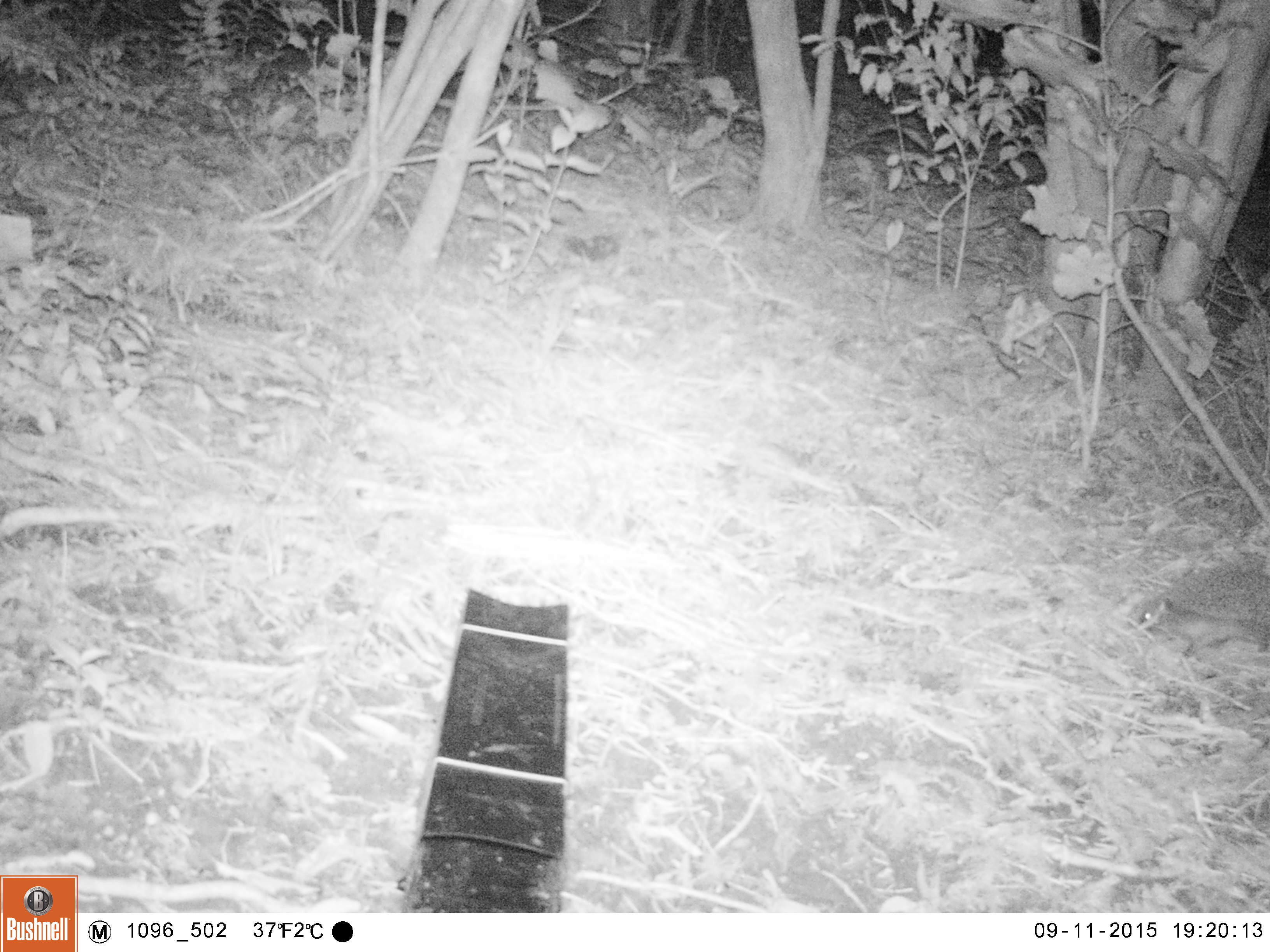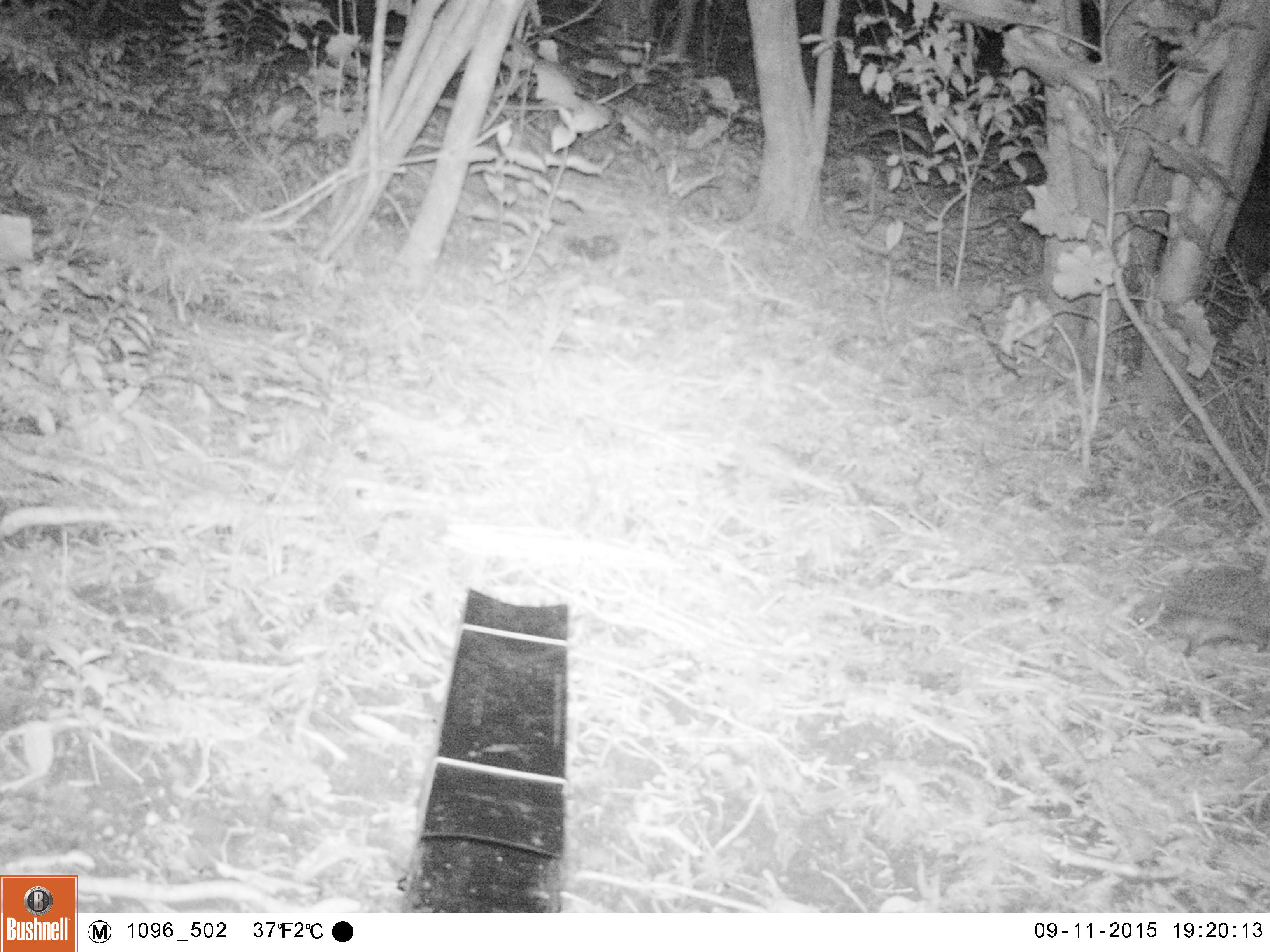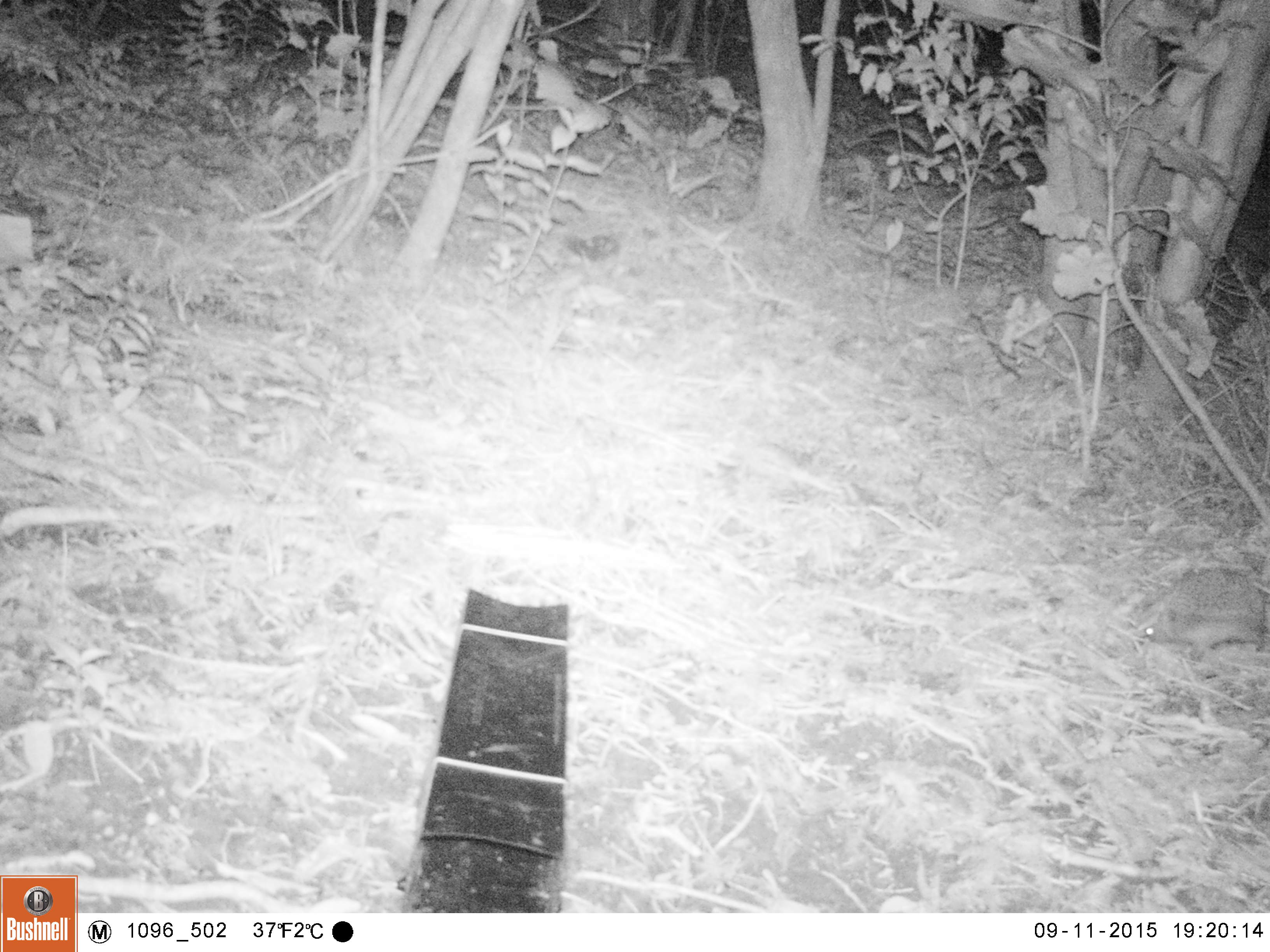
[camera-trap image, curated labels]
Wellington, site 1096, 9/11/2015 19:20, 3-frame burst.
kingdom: Animalia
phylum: Chordata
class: Mammalia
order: Eulipotyphla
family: Erinaceidae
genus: Erinaceus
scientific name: Erinaceus europaeus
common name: hedgehog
Hedgehog (Erinaceus europaeus).